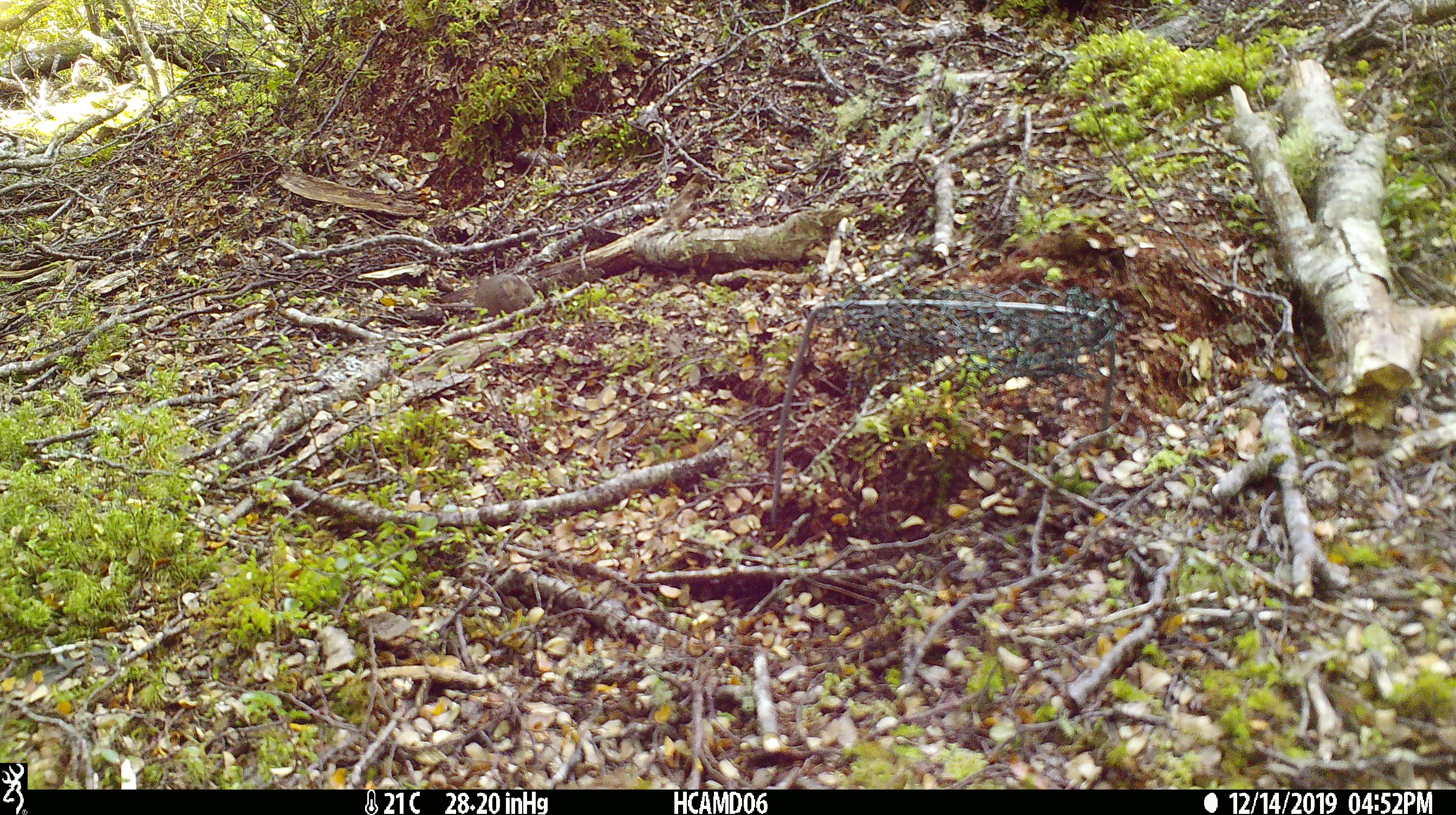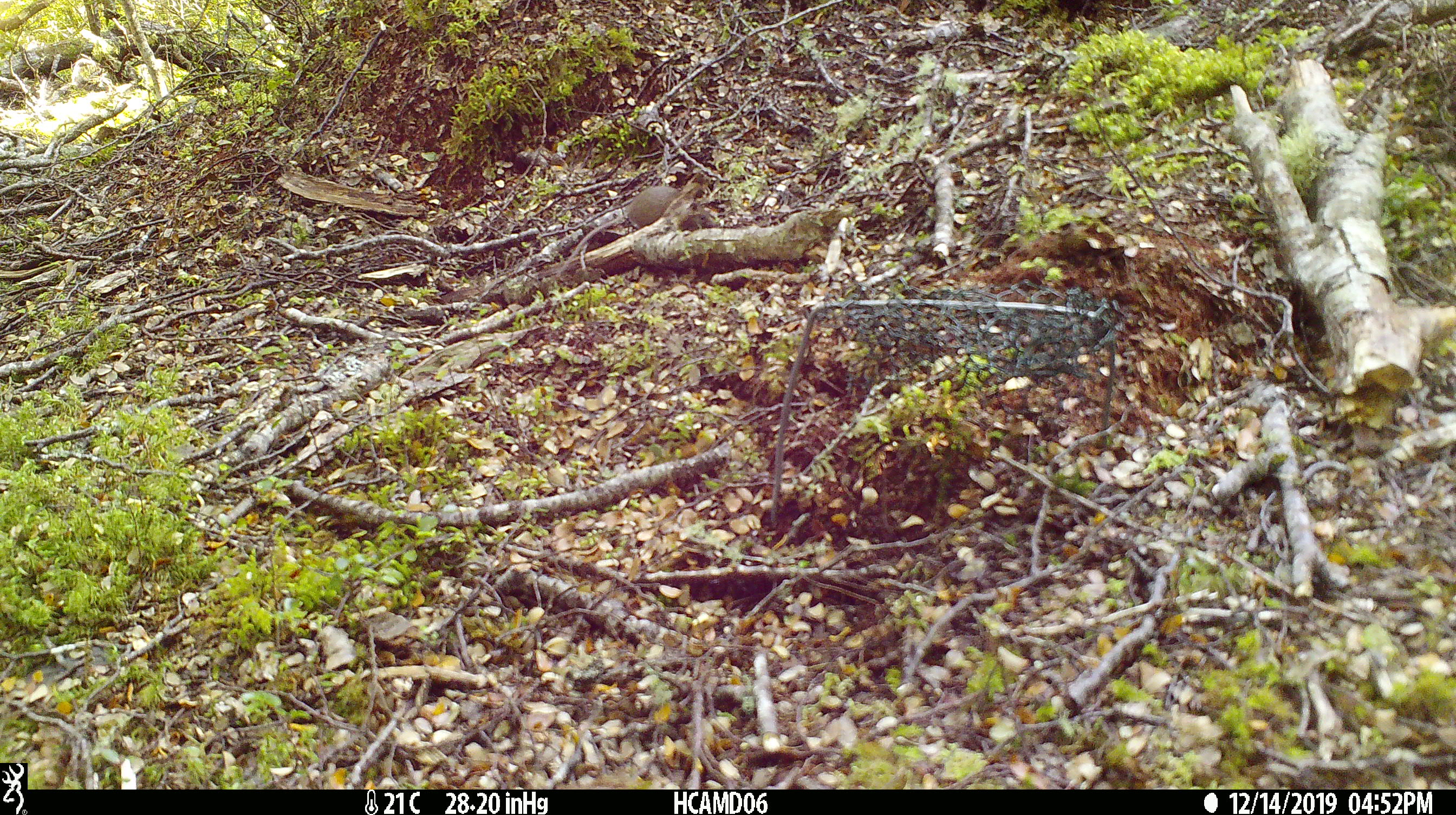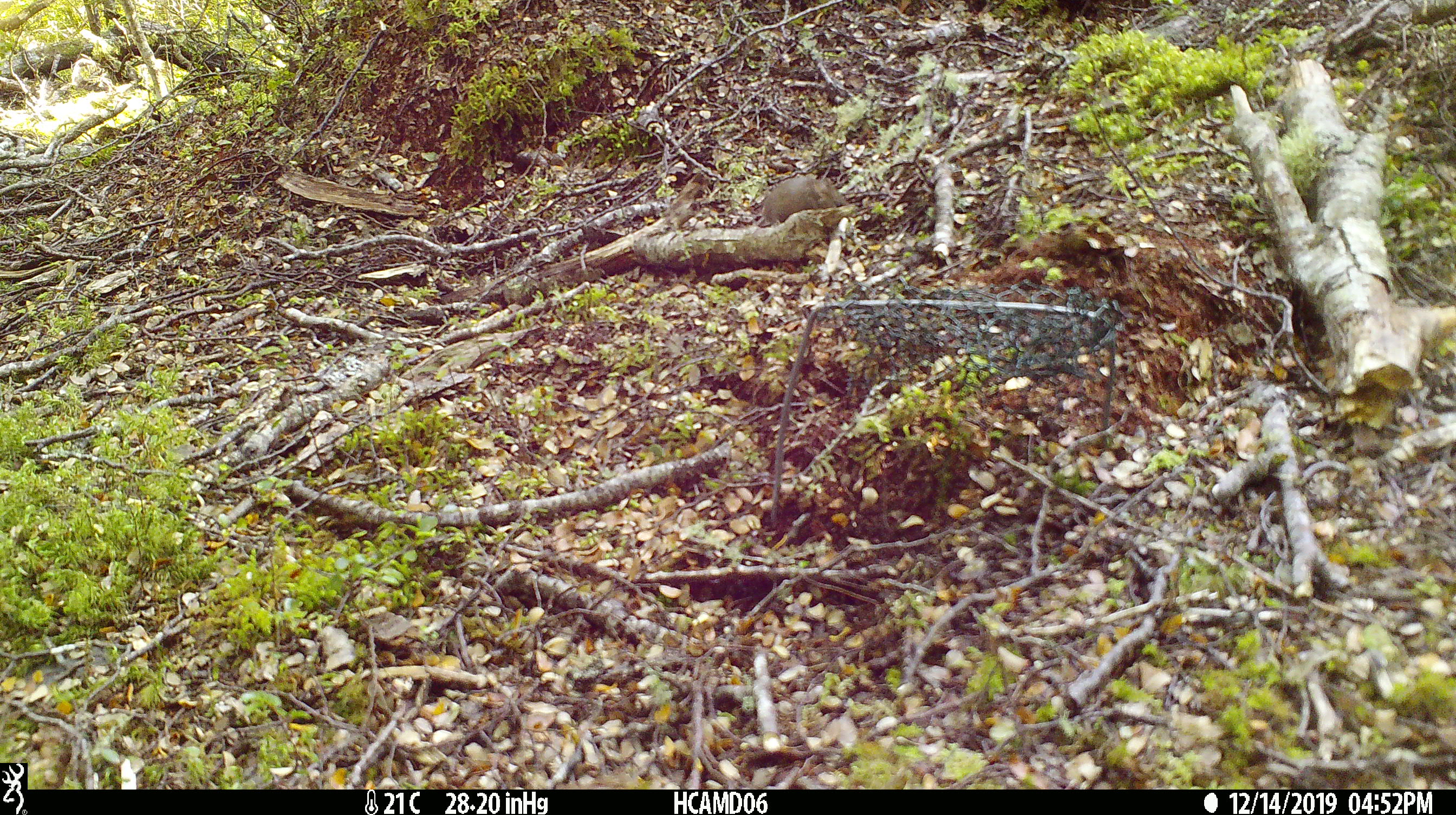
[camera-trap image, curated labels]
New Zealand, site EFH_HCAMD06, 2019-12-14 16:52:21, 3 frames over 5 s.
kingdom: Animalia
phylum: Chordata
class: Mammalia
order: Rodentia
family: Muridae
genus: Mus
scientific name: Mus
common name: mouse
Mouse (Mus).